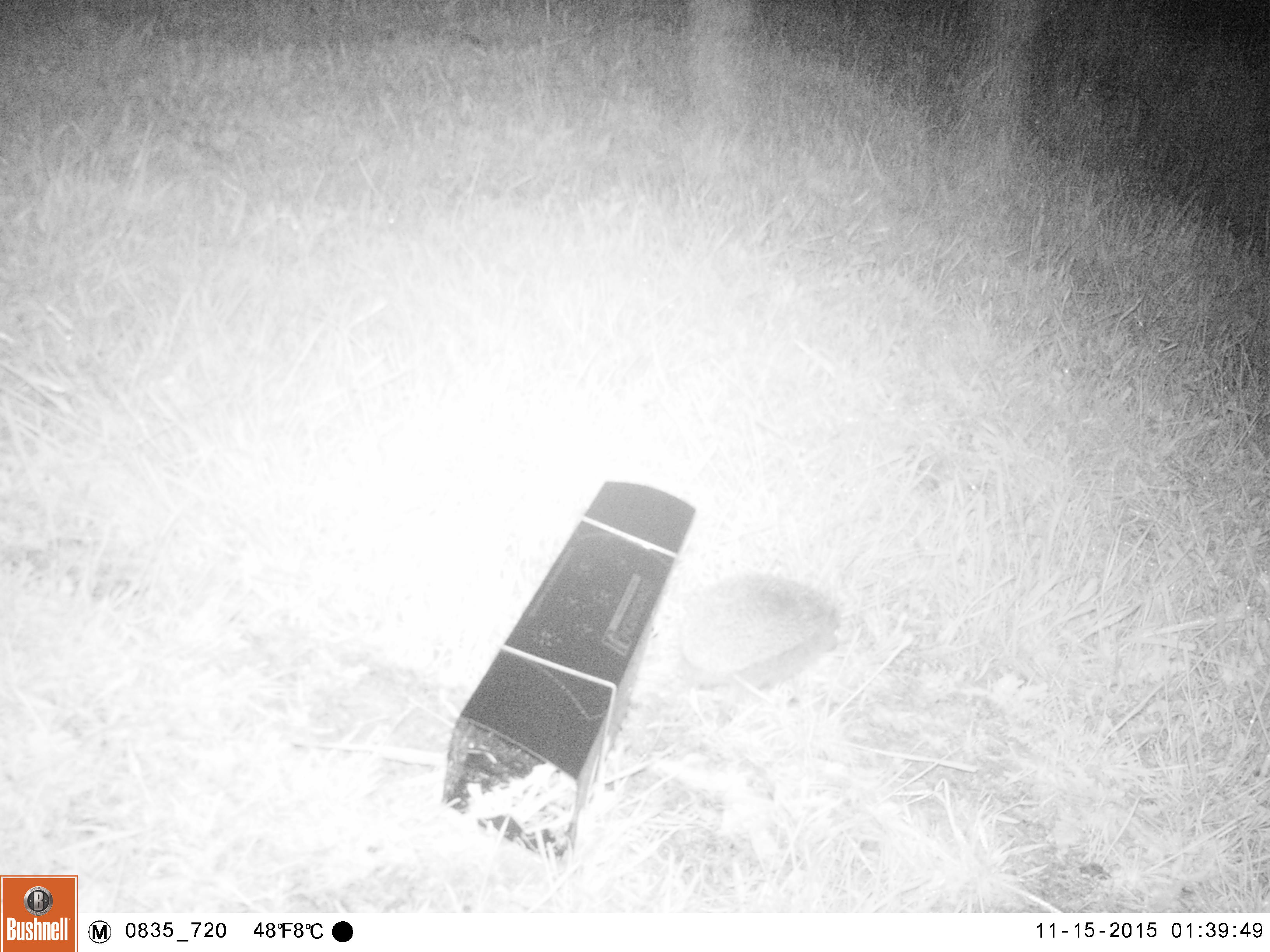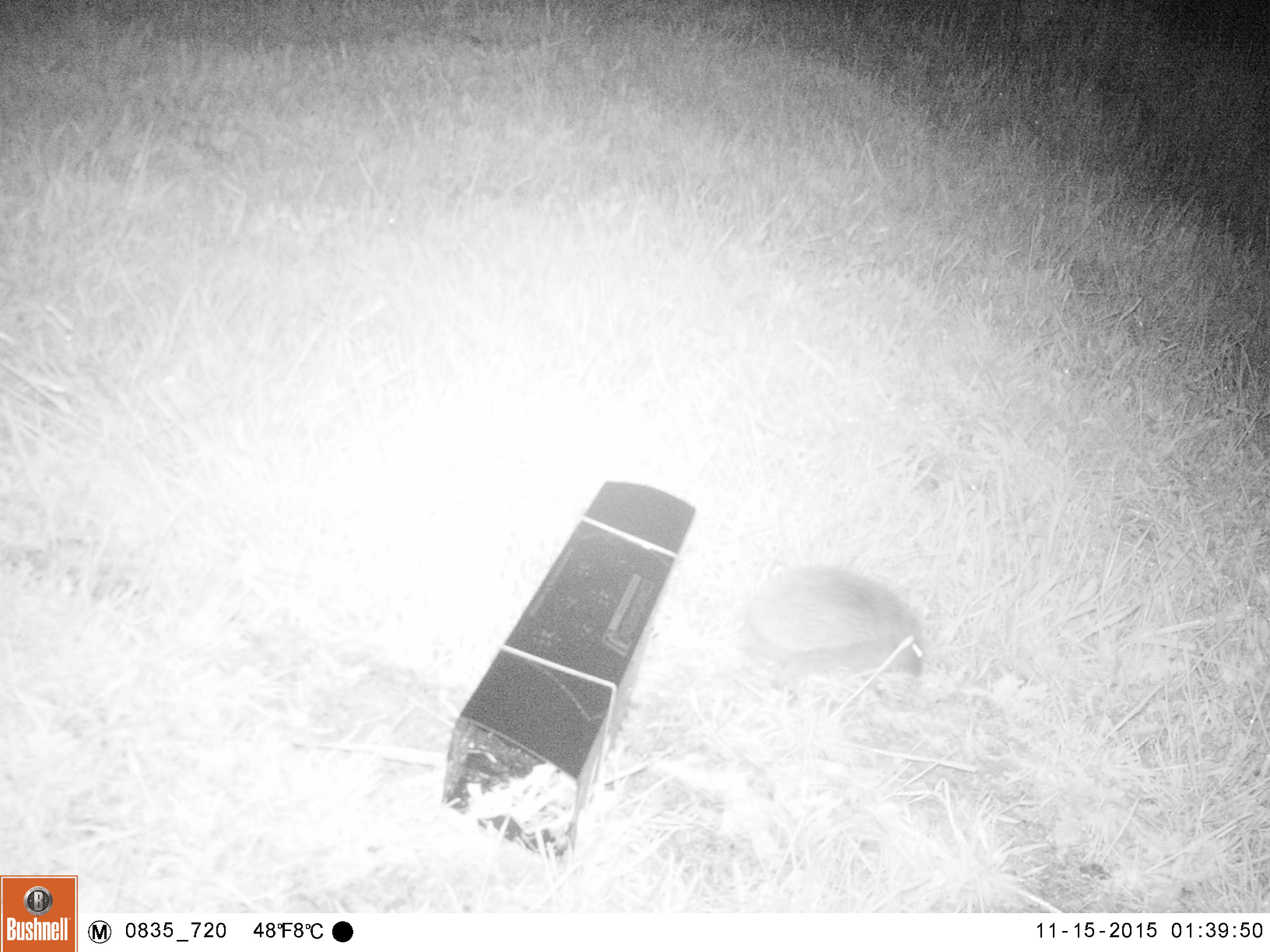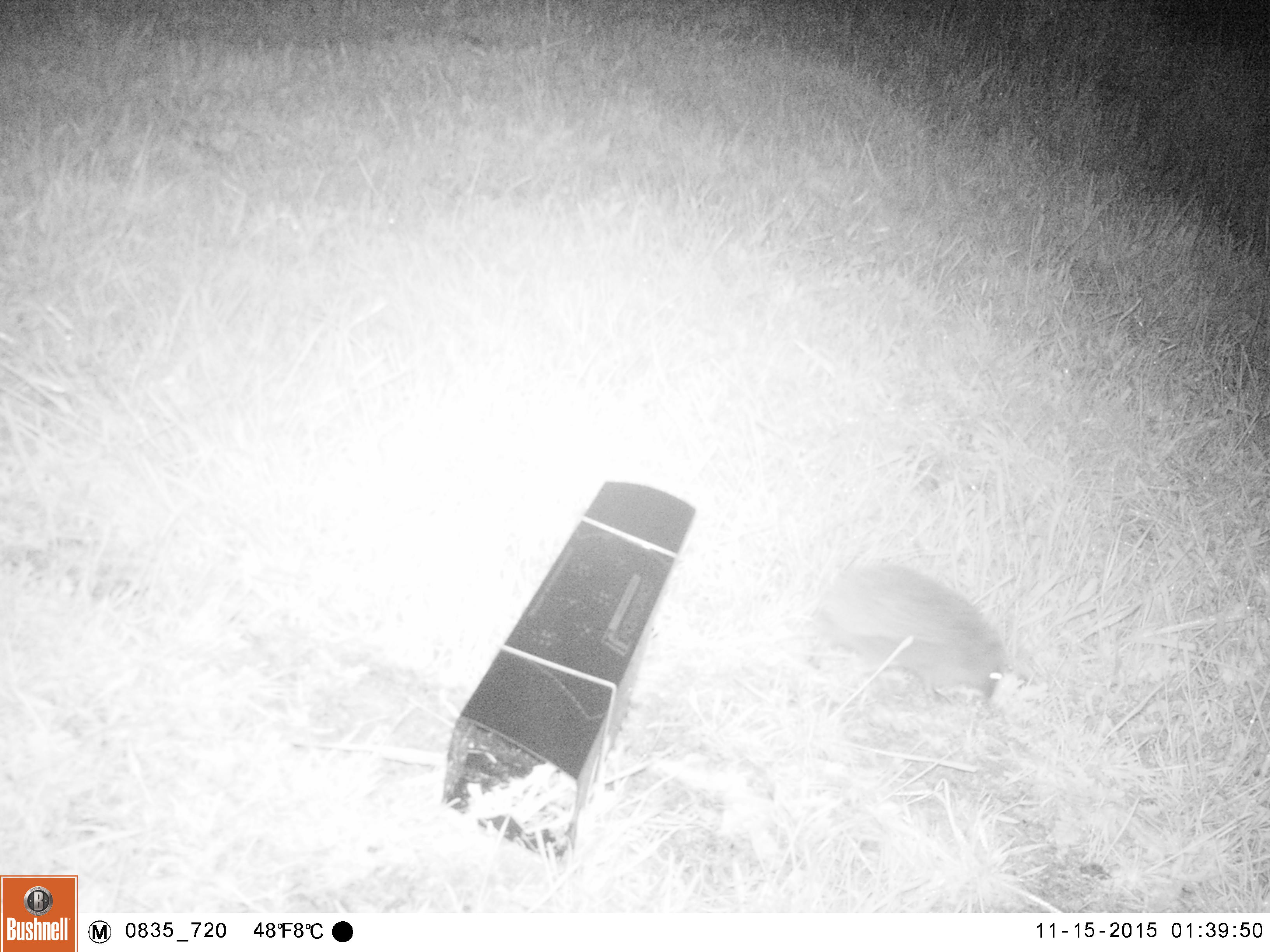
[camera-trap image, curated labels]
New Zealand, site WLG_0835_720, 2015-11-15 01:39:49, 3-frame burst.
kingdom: Animalia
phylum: Chordata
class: Mammalia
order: Eulipotyphla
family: Erinaceidae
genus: Erinaceus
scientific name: Erinaceus europaeus europaeus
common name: european hedgehog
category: hedgehog